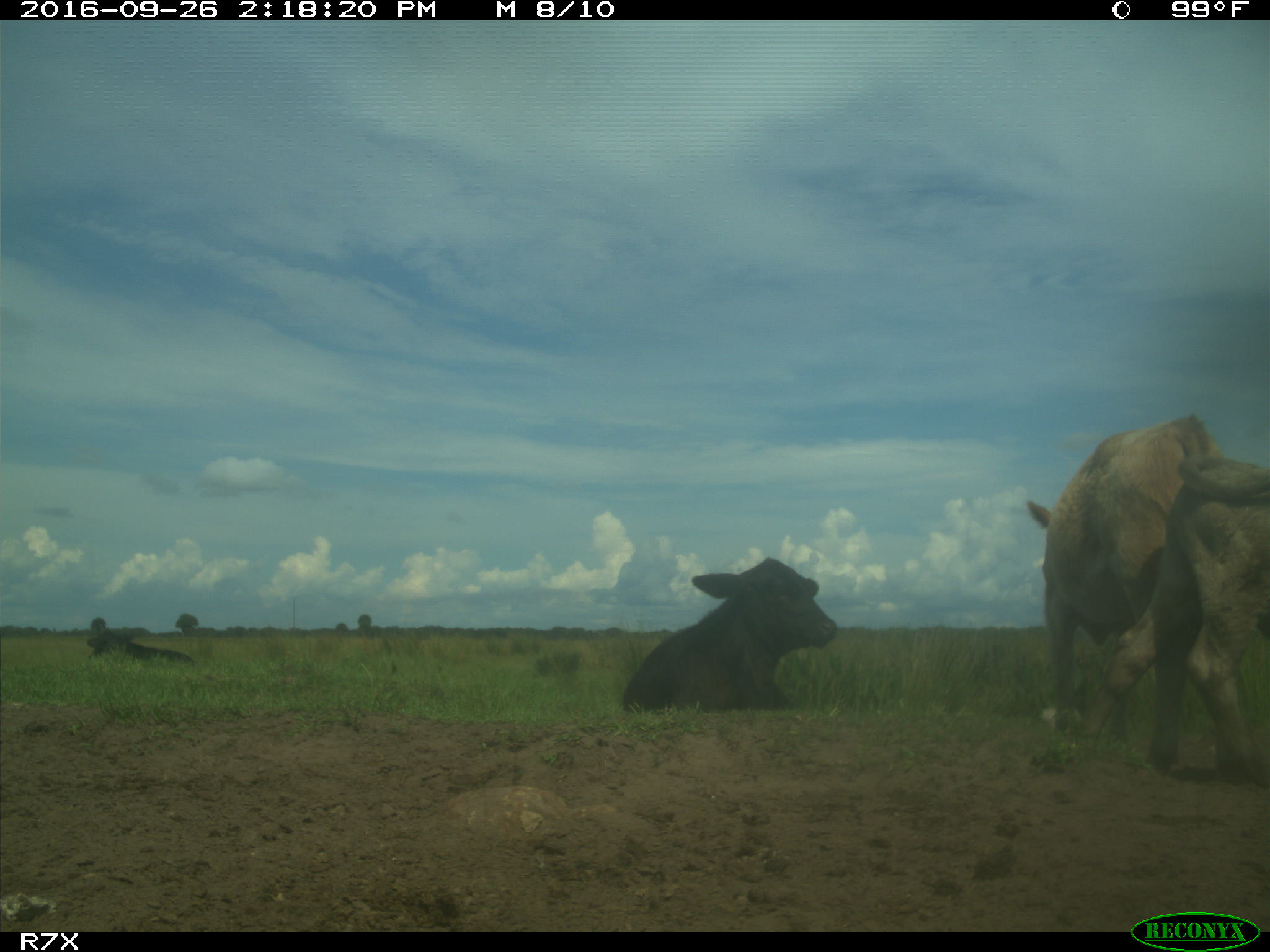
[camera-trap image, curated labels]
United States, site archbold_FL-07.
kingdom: Animalia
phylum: Chordata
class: Mammalia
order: Artiodactyla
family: Bovidae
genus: Bos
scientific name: Bos taurus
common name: domestic cow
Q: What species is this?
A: Bos taurus (domestic cow).